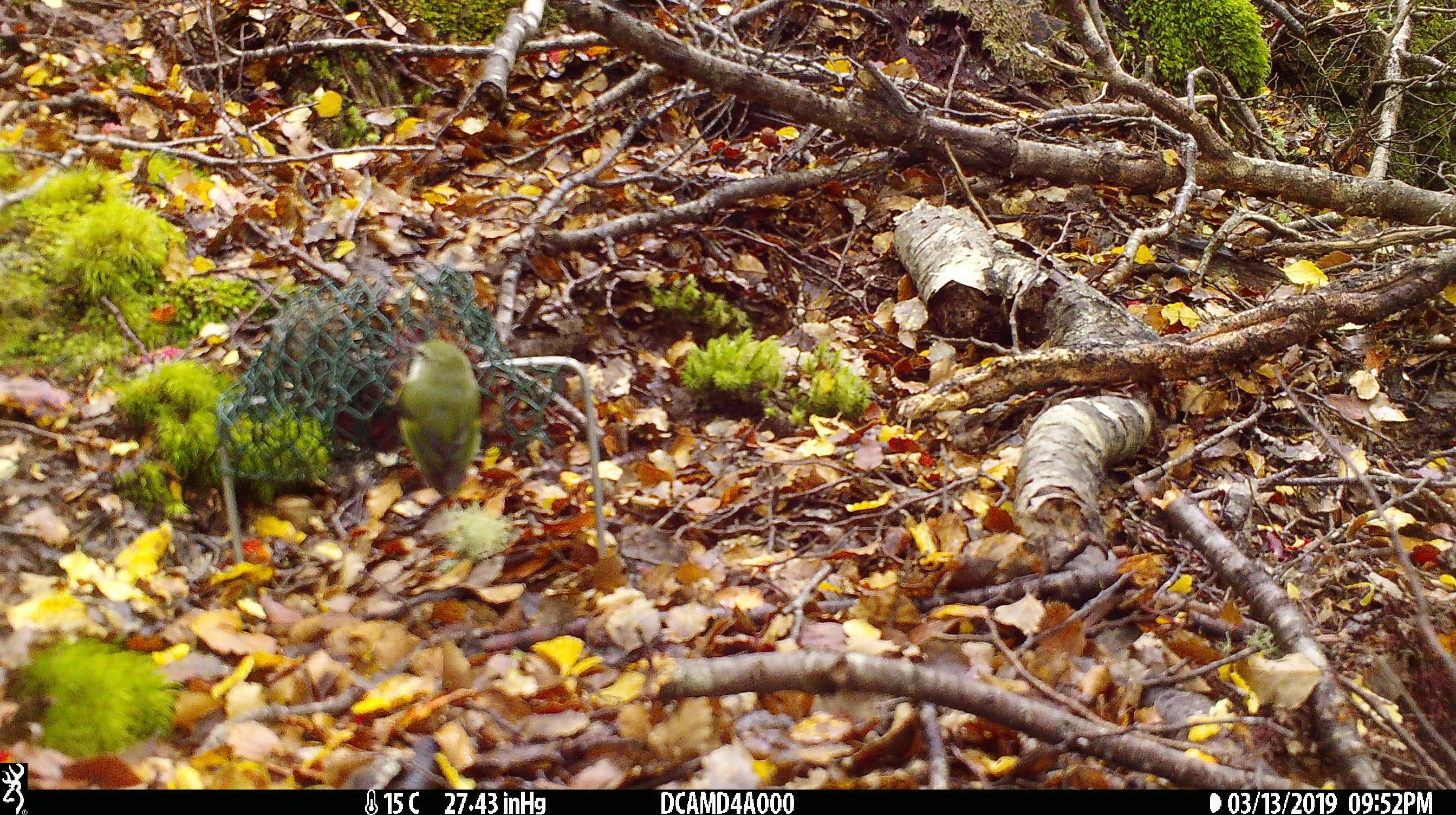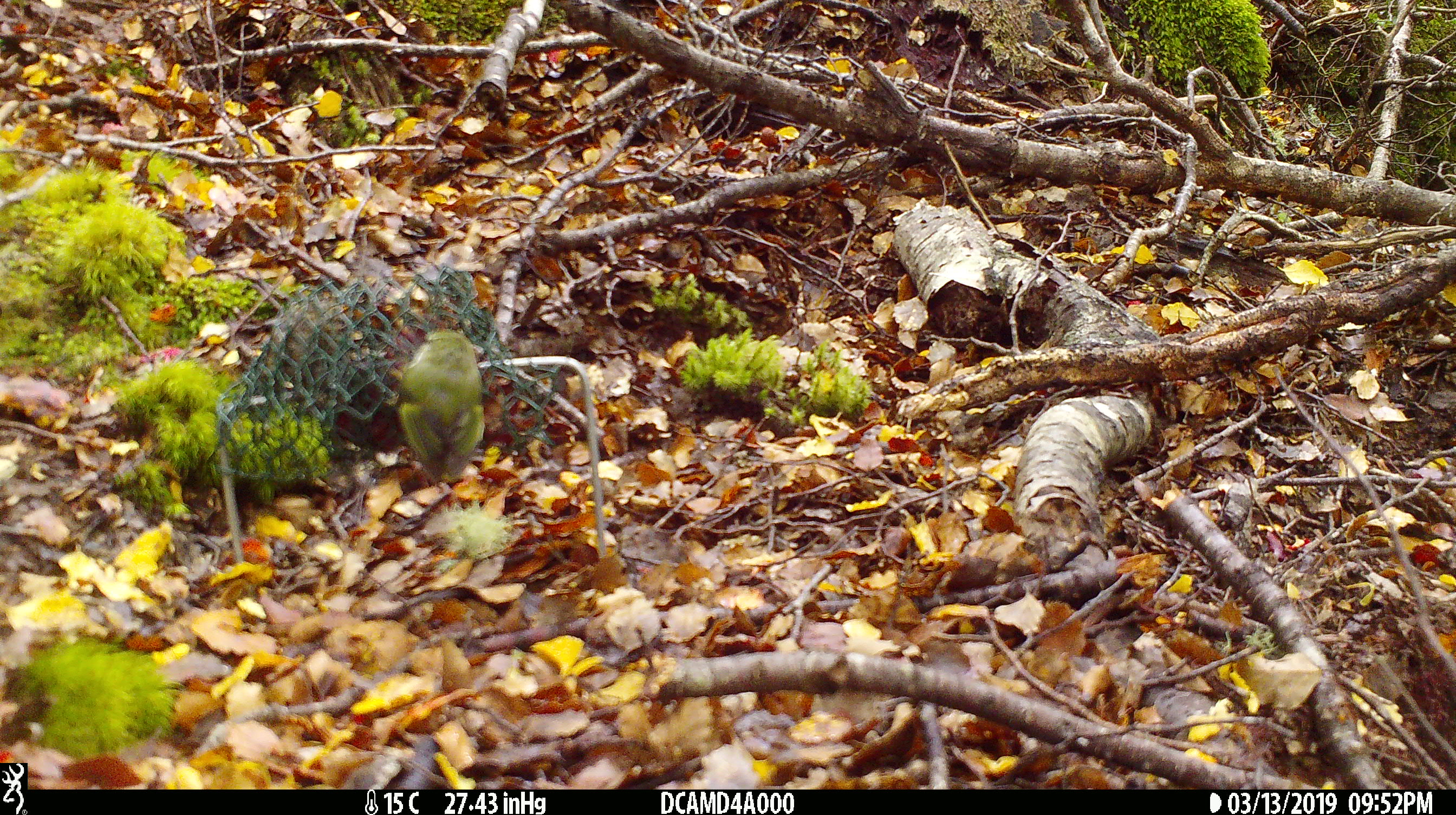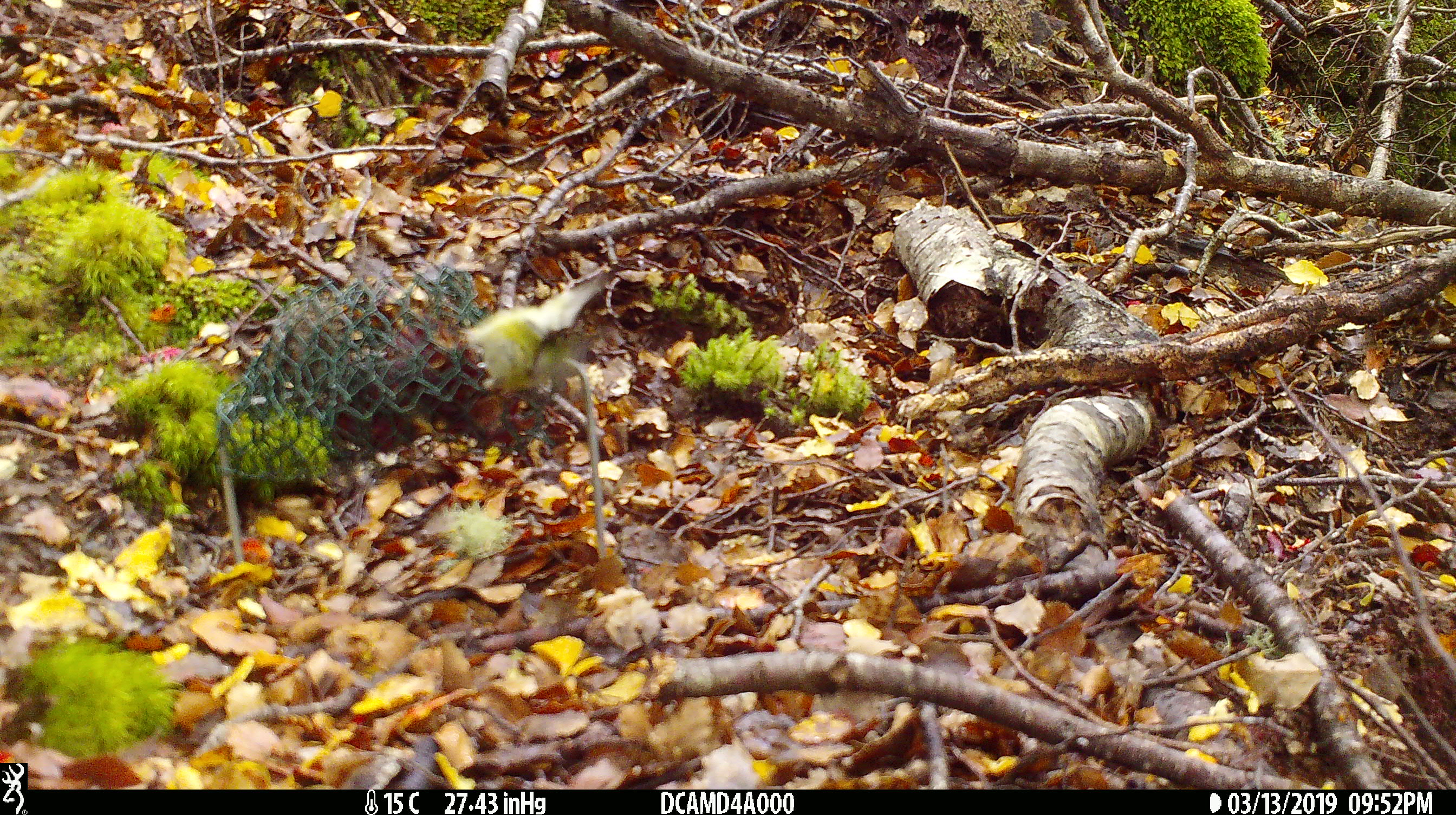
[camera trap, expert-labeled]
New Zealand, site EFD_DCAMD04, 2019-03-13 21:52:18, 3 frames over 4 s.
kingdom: Animalia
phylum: Chordata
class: Aves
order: Passeriformes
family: Acanthisittidae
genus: Acanthisitta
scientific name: Acanthisitta chloris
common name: rifleman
Rifleman (Acanthisitta chloris).